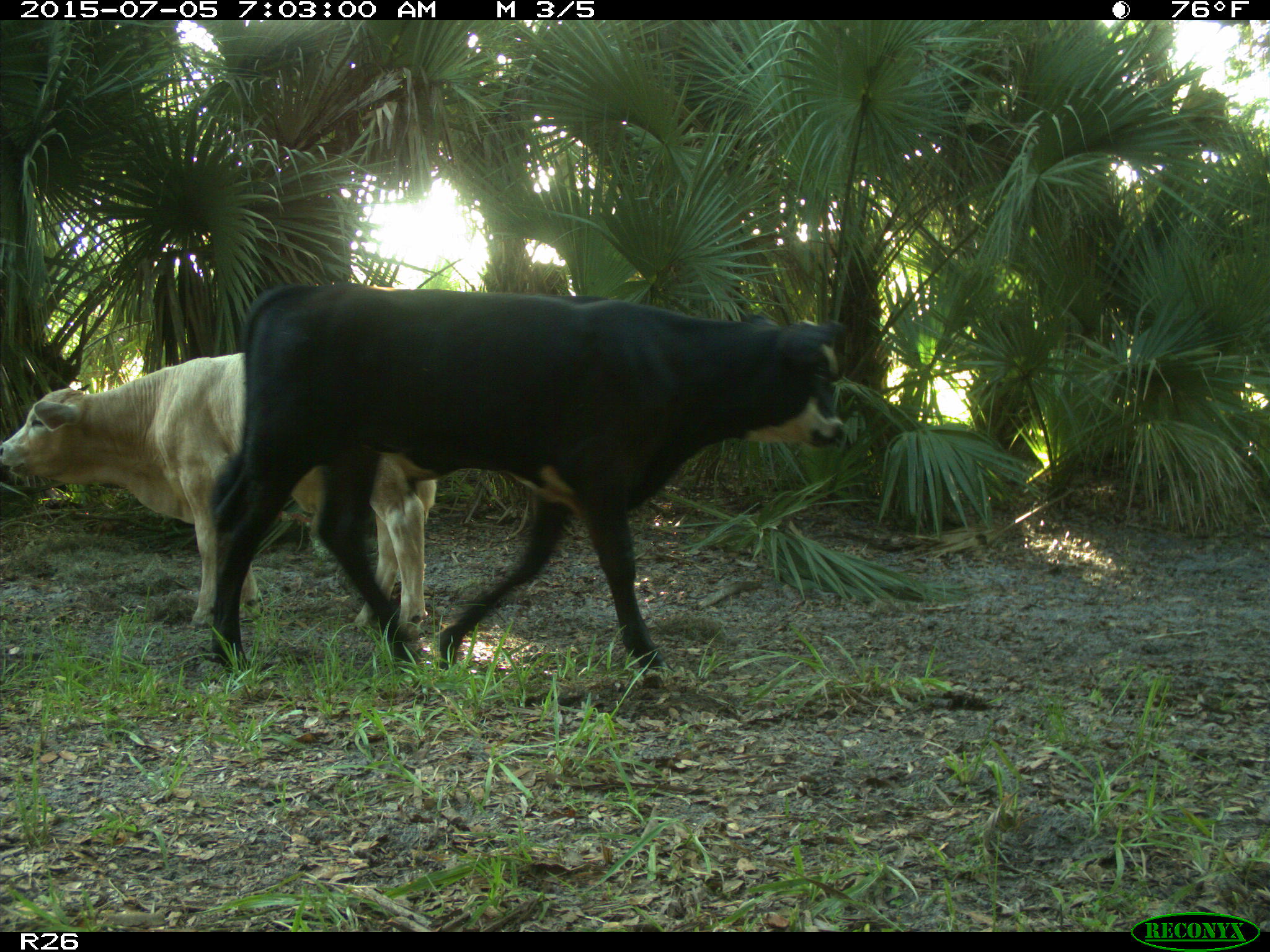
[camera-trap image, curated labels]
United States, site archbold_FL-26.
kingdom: Animalia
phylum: Chordata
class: Mammalia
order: Artiodactyla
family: Bovidae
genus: Bos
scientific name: Bos taurus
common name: domestic cow